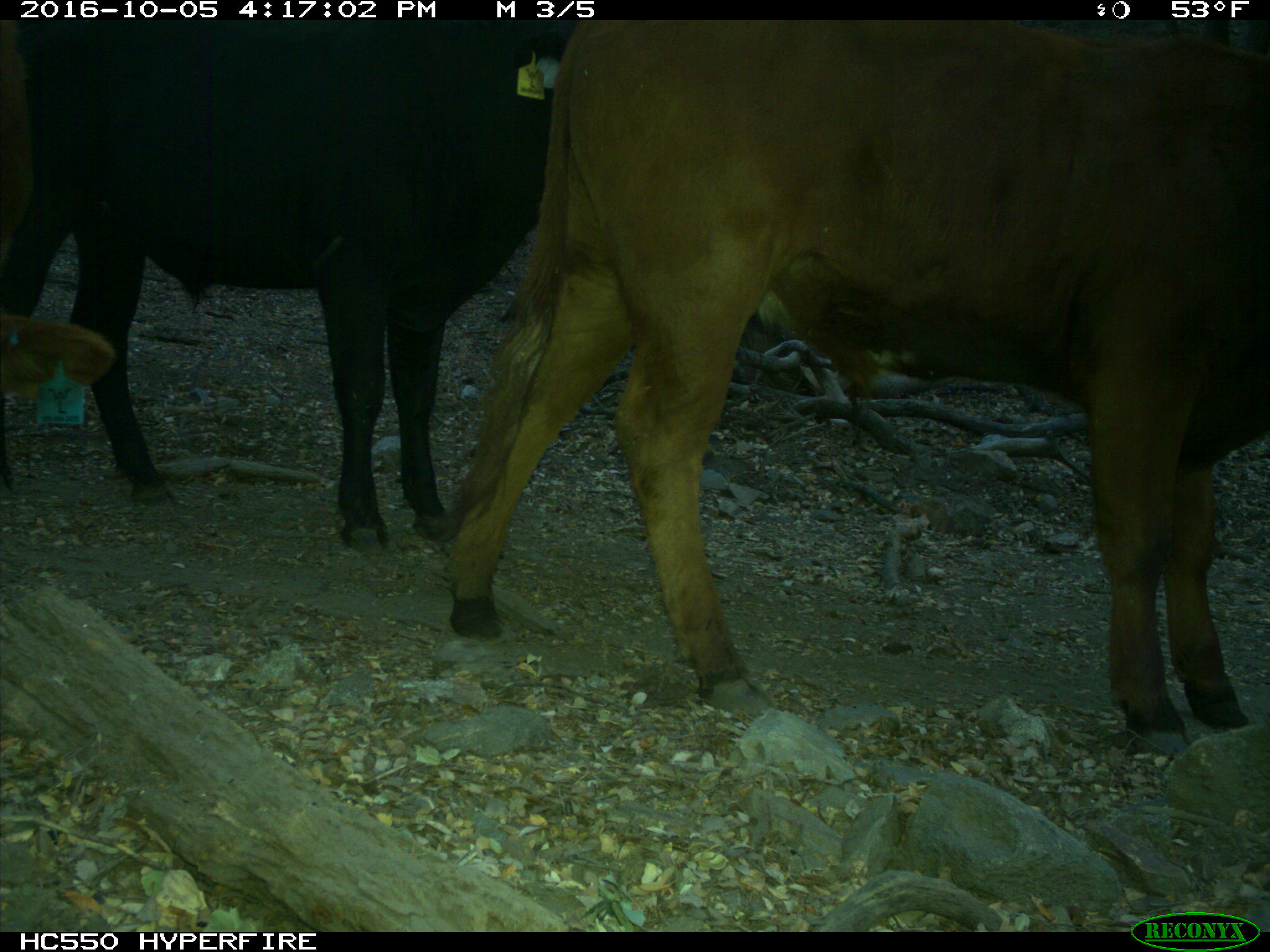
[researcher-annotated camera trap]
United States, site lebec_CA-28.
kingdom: Animalia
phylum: Chordata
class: Mammalia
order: Artiodactyla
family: Bovidae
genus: Bos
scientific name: Bos taurus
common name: domestic cow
Bos taurus (domestic cow).